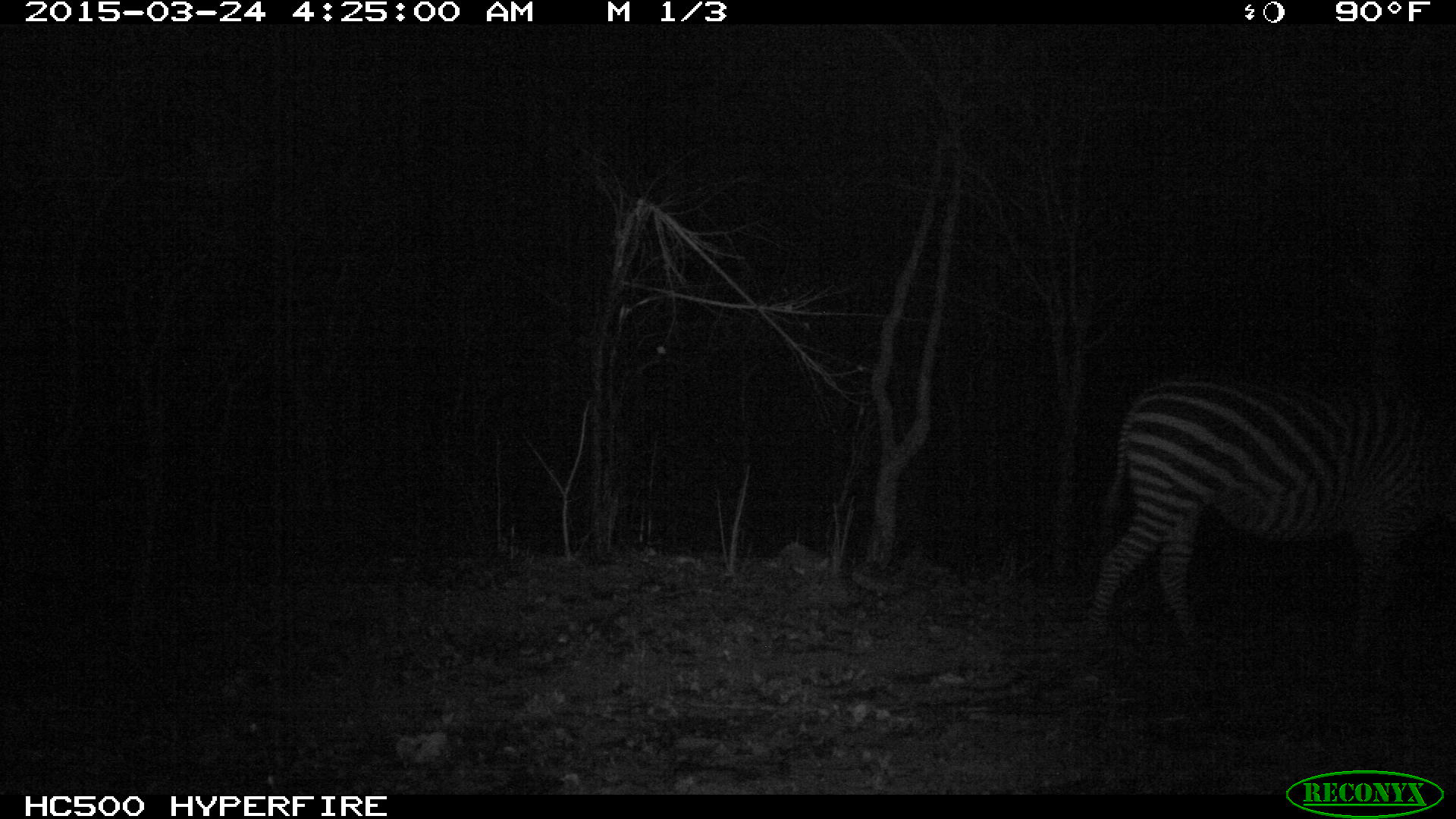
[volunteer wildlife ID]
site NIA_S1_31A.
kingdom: Animalia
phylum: Chordata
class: Mammalia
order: Perissodactyla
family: Equidae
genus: Equus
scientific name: Equus quagga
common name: plains zebra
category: zebraplains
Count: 1.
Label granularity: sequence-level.